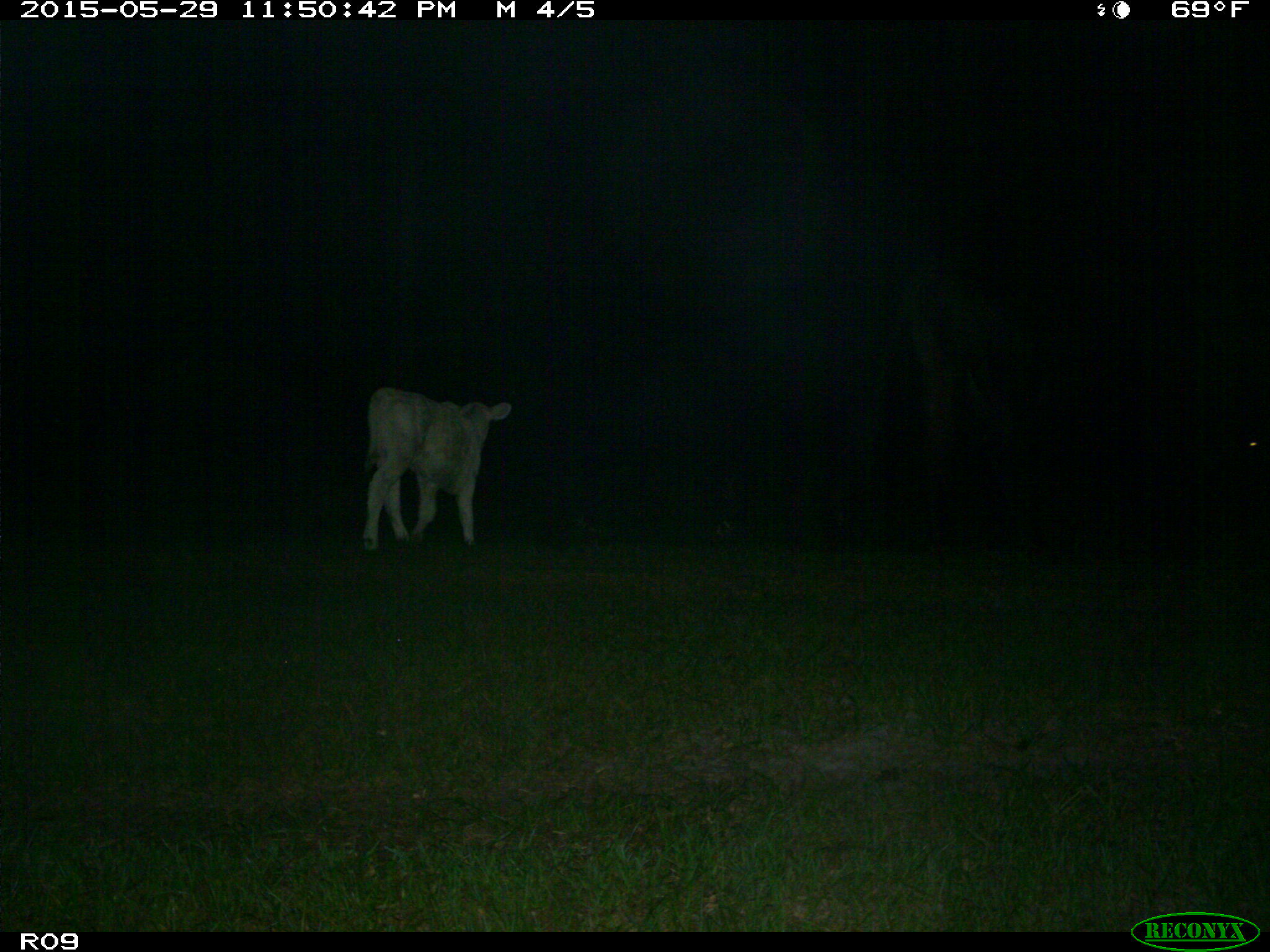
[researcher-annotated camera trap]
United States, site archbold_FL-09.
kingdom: Animalia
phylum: Chordata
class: Mammalia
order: Artiodactyla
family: Bovidae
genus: Bos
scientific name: Bos taurus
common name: domestic cow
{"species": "Bos taurus (domestic cow)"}